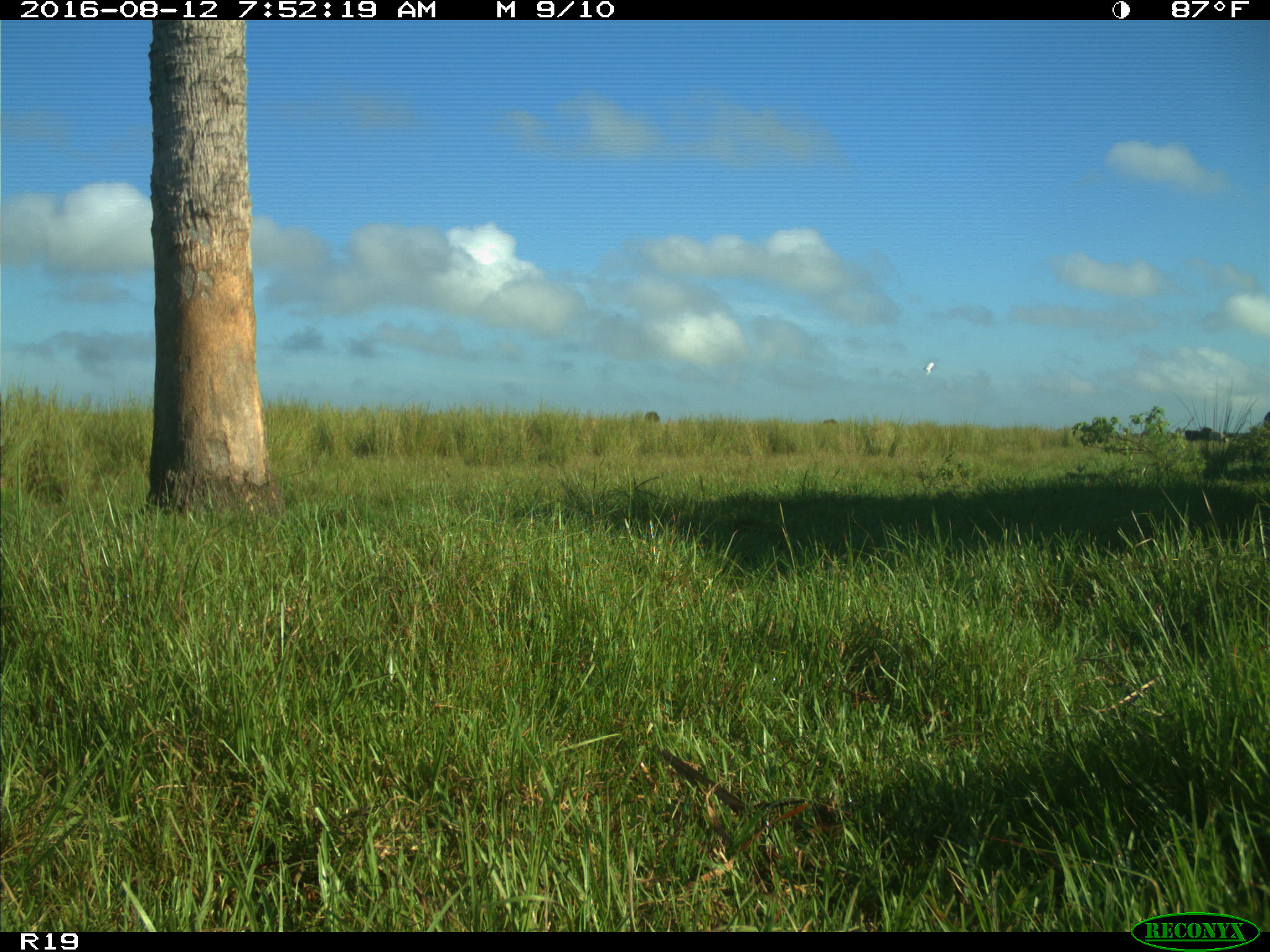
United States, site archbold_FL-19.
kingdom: Animalia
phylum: Chordata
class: Aves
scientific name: Aves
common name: birds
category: unidentified bird